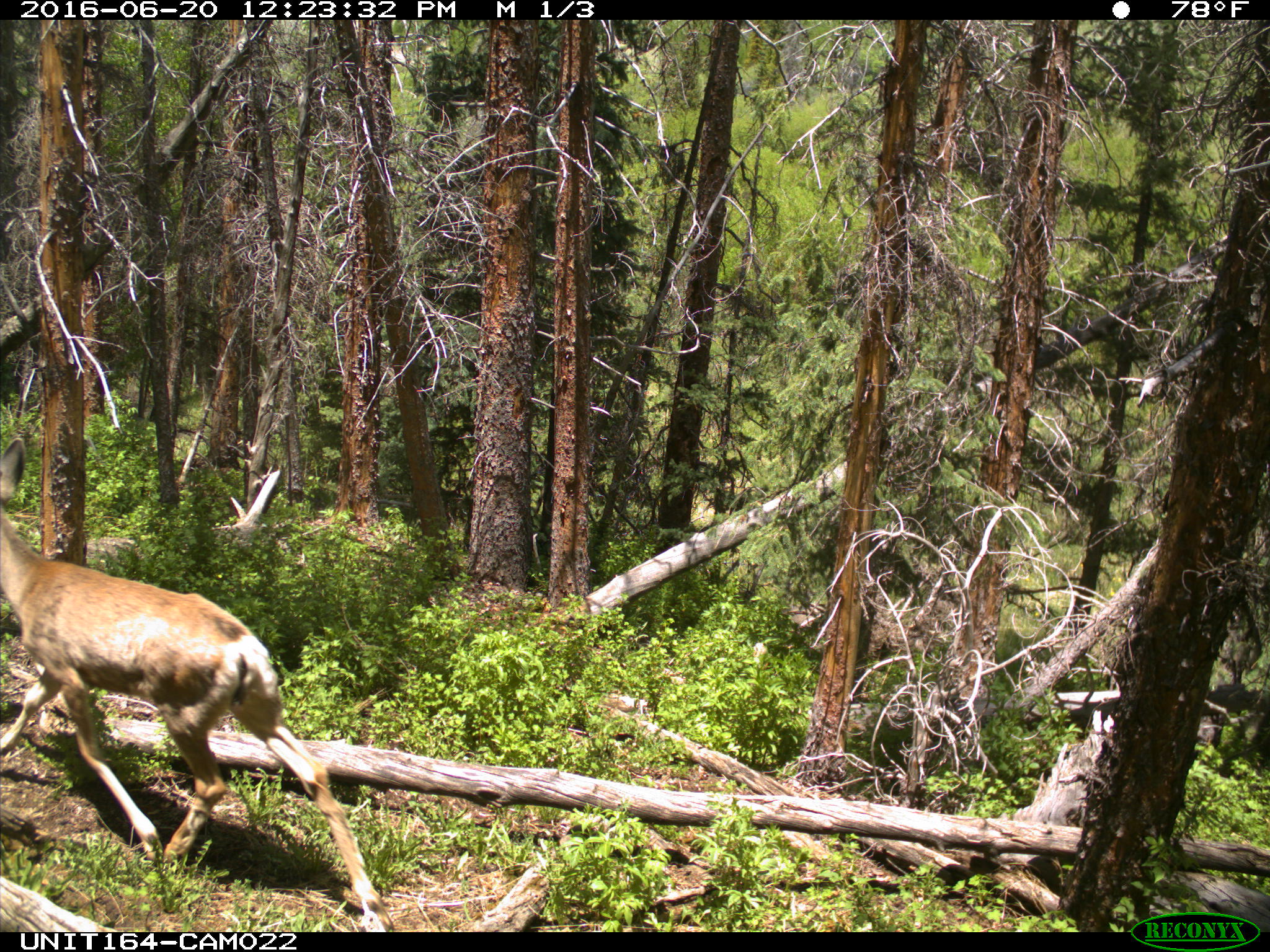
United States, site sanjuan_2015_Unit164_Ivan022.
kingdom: Animalia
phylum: Chordata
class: Mammalia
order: Artiodactyla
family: Cervidae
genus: Odocoileus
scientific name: Odocoileus hemionus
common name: mule deer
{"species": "Odocoileus hemionus (mule deer)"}